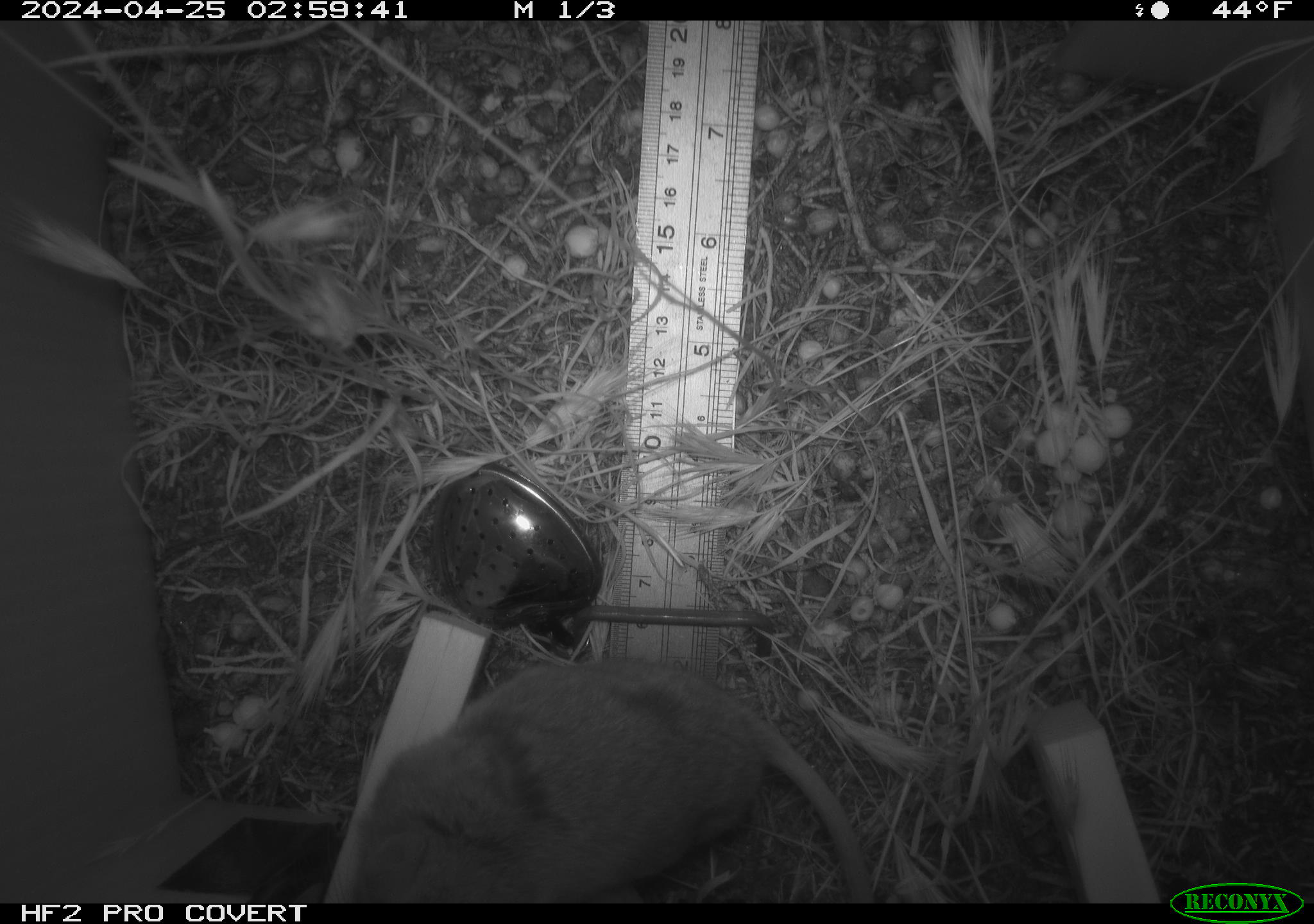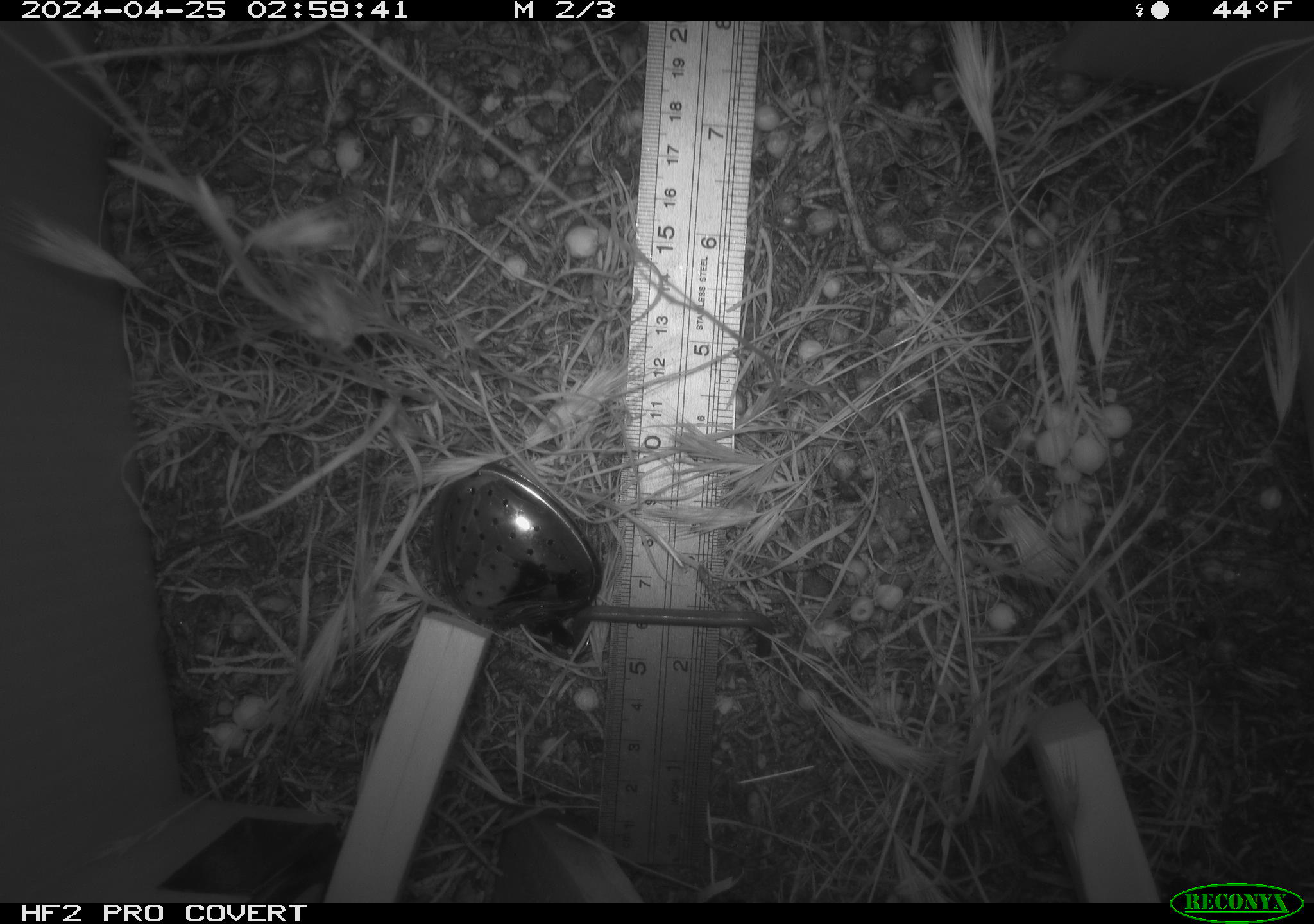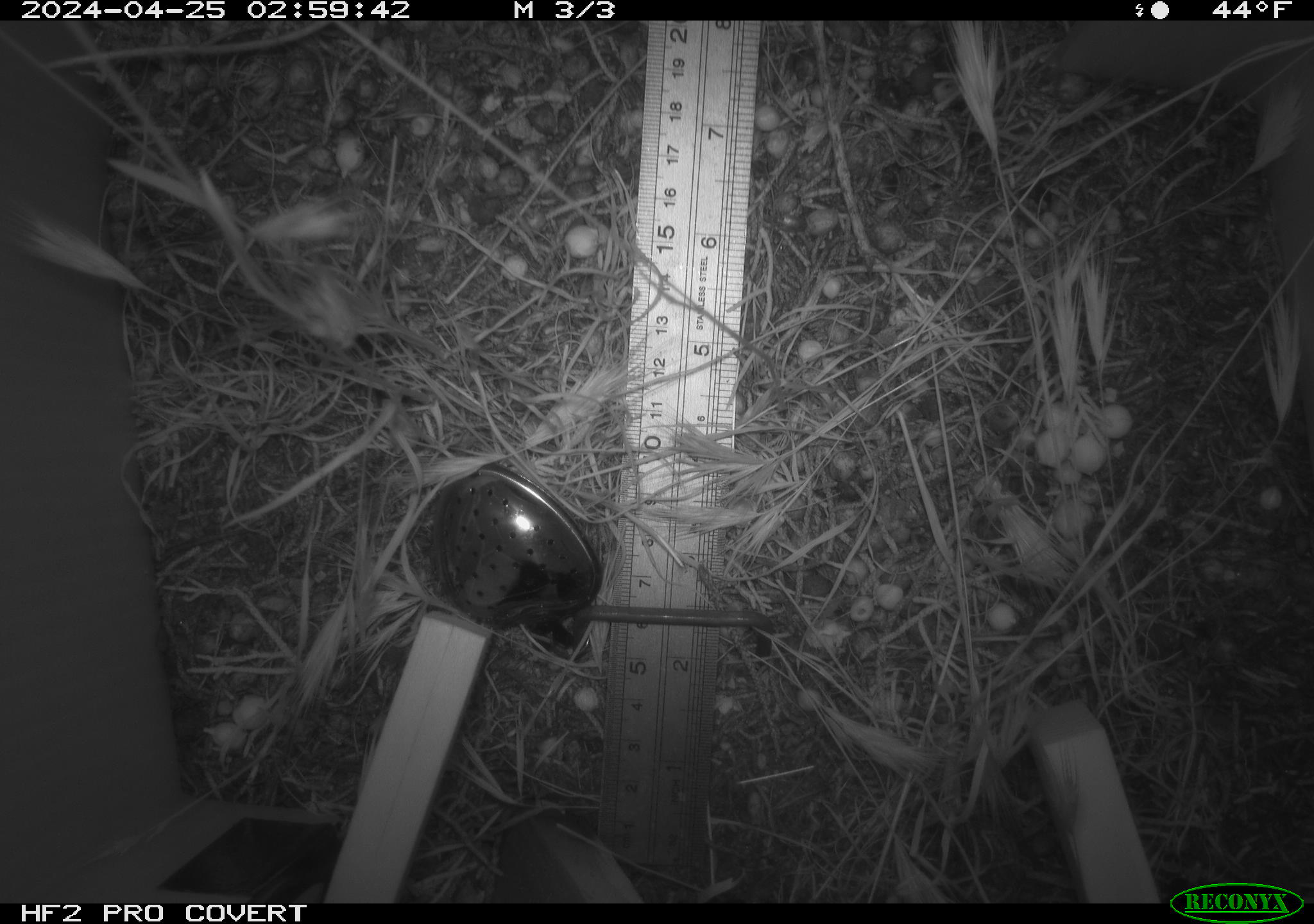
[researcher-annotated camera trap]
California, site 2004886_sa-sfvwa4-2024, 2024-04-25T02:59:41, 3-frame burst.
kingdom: Animalia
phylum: Chordata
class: Mammalia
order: Rodentia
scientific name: Rodentia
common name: mouse species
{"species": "mouse species (Rodentia)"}